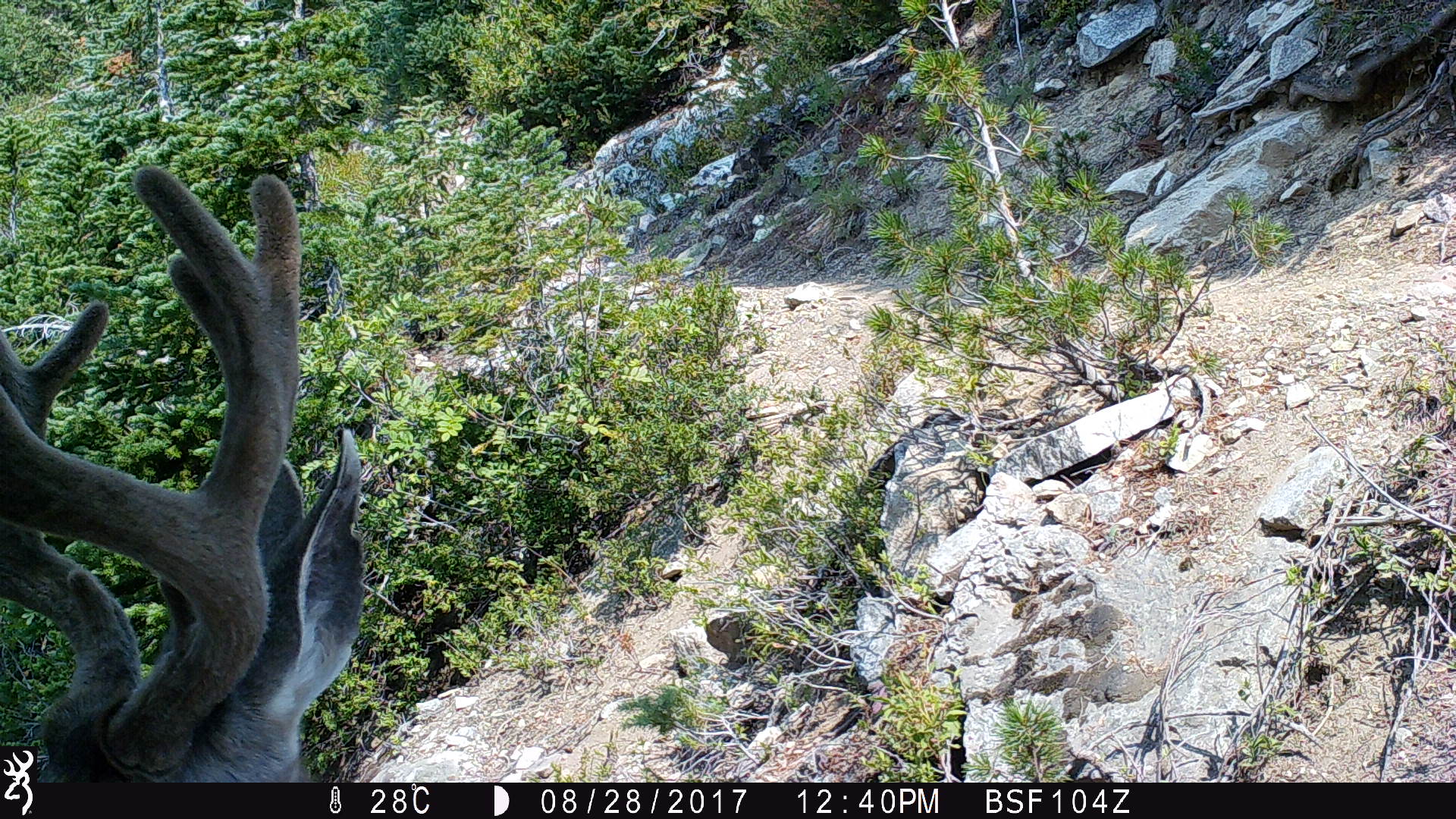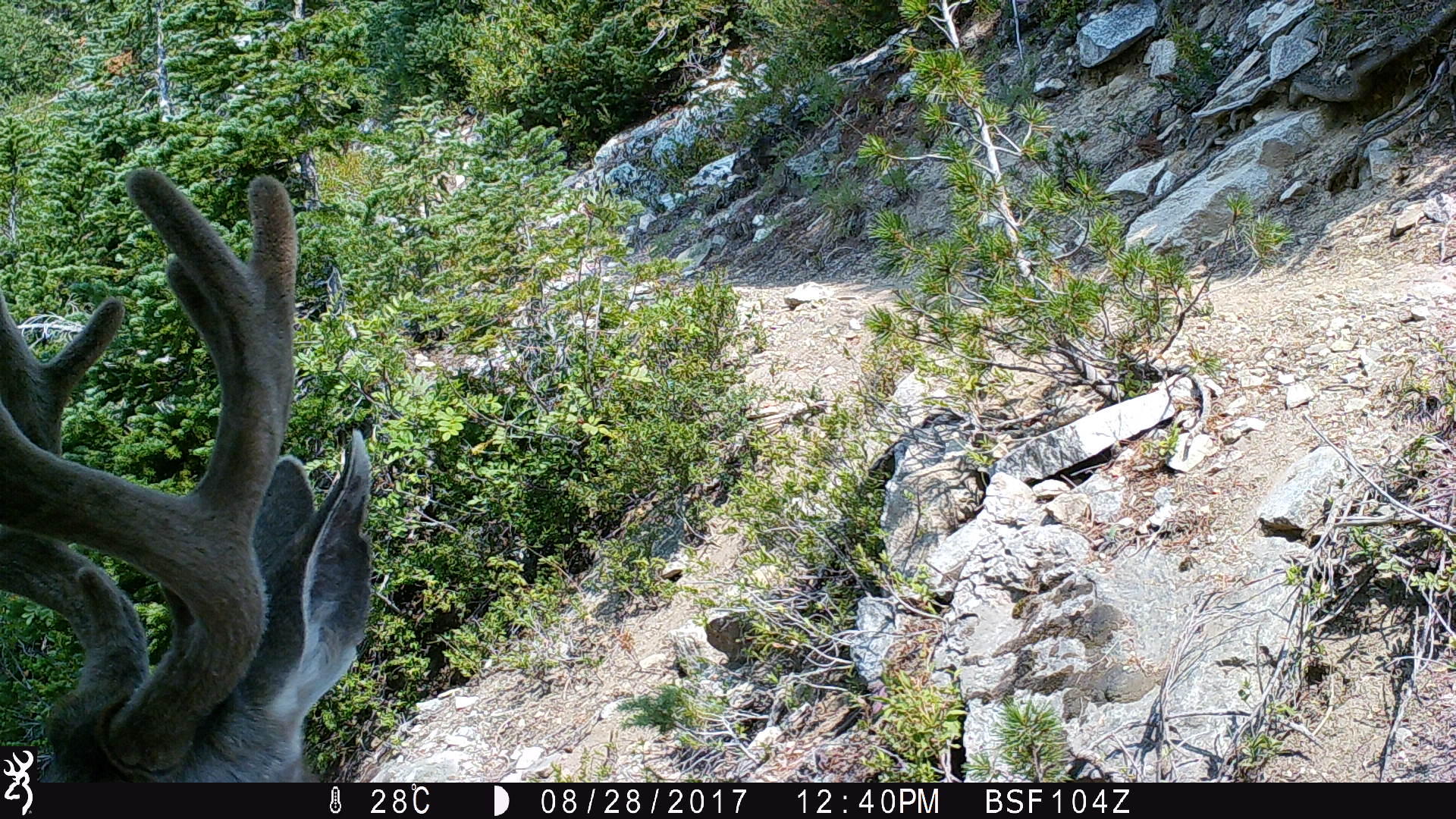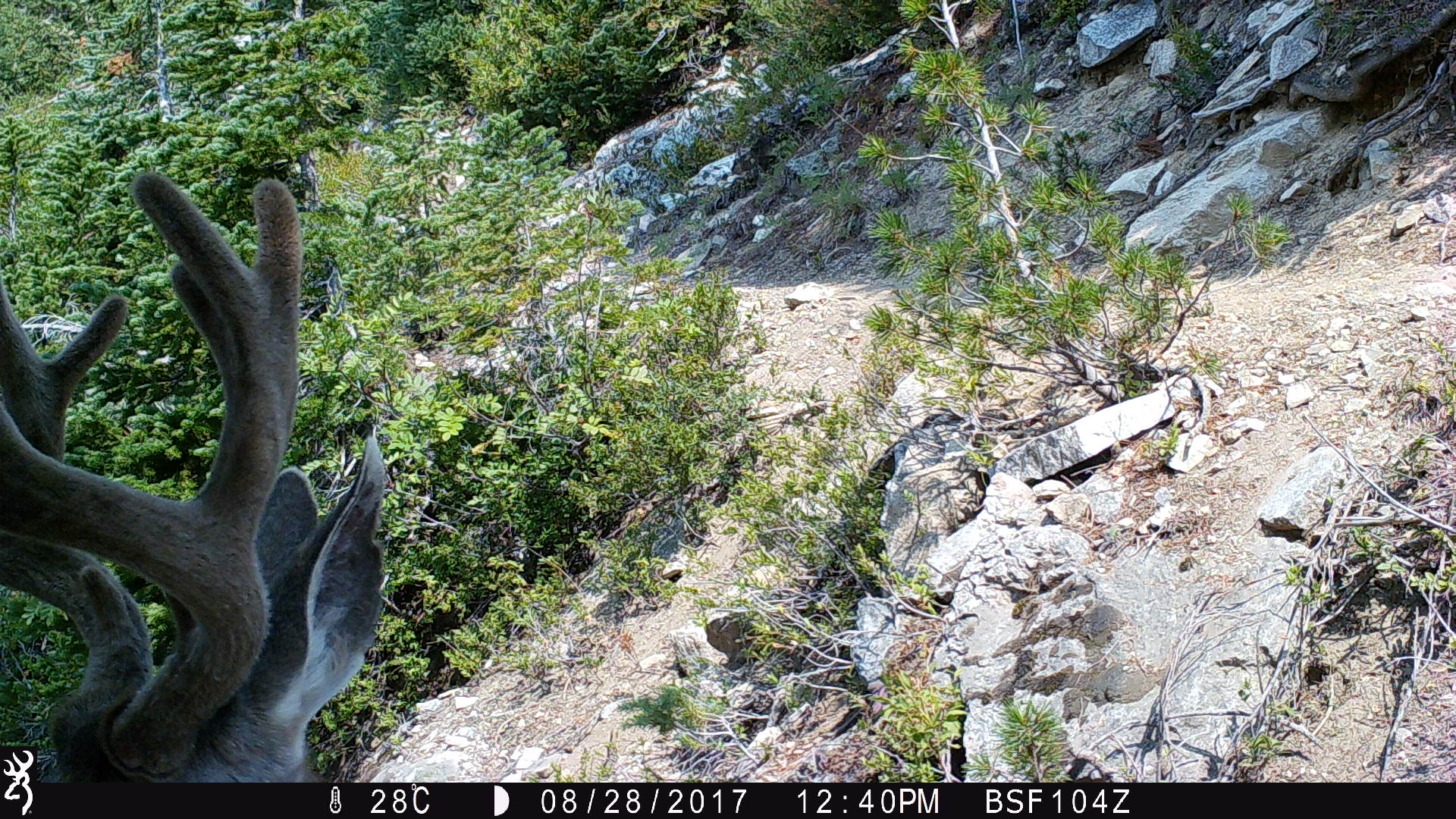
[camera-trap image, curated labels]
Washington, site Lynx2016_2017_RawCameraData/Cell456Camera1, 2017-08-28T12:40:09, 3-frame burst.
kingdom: Animalia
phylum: Chordata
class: Mammalia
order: Artiodactyla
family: Cervidae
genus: Odocoileus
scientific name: Odocoileus hemionus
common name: mule deer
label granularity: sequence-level